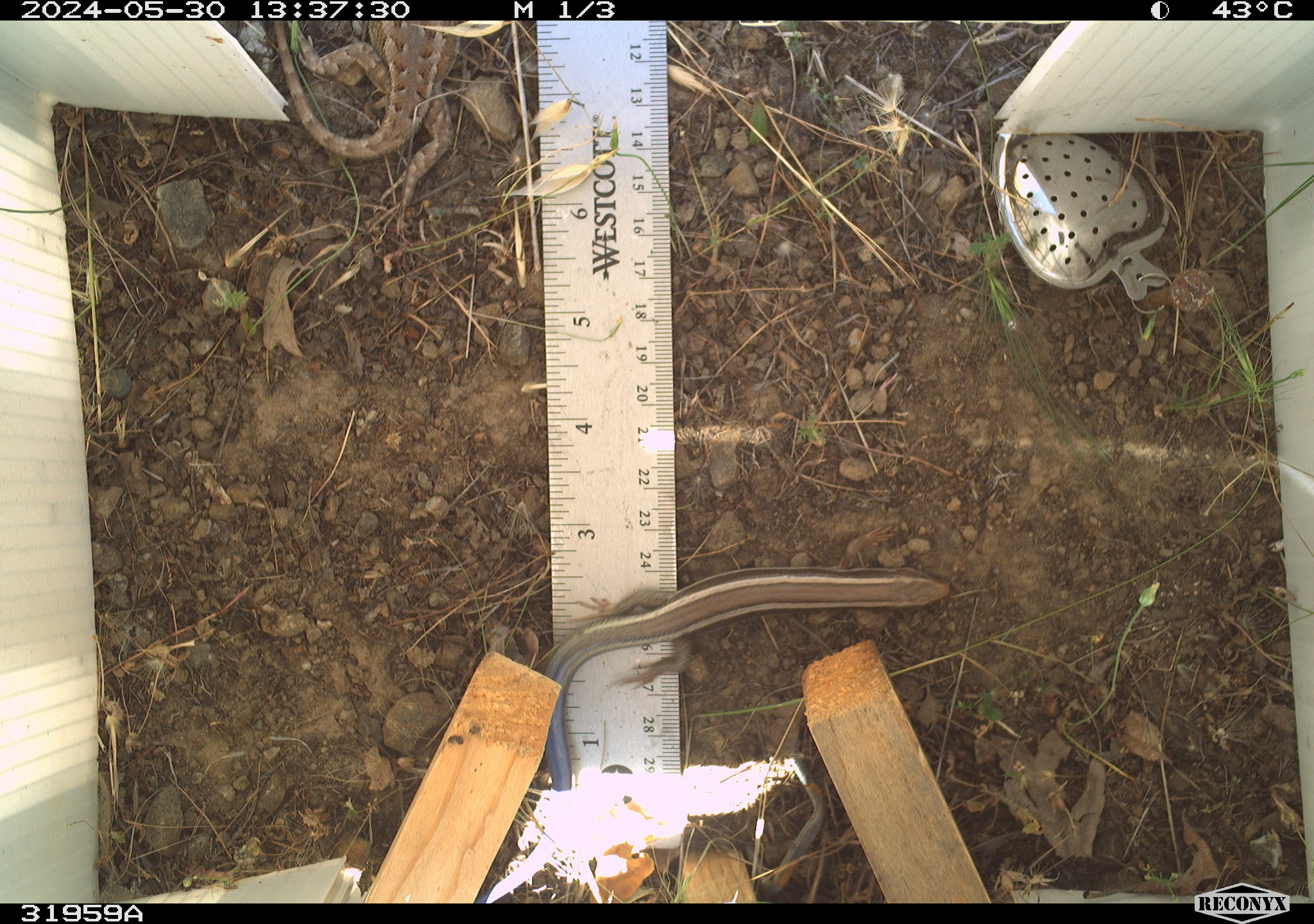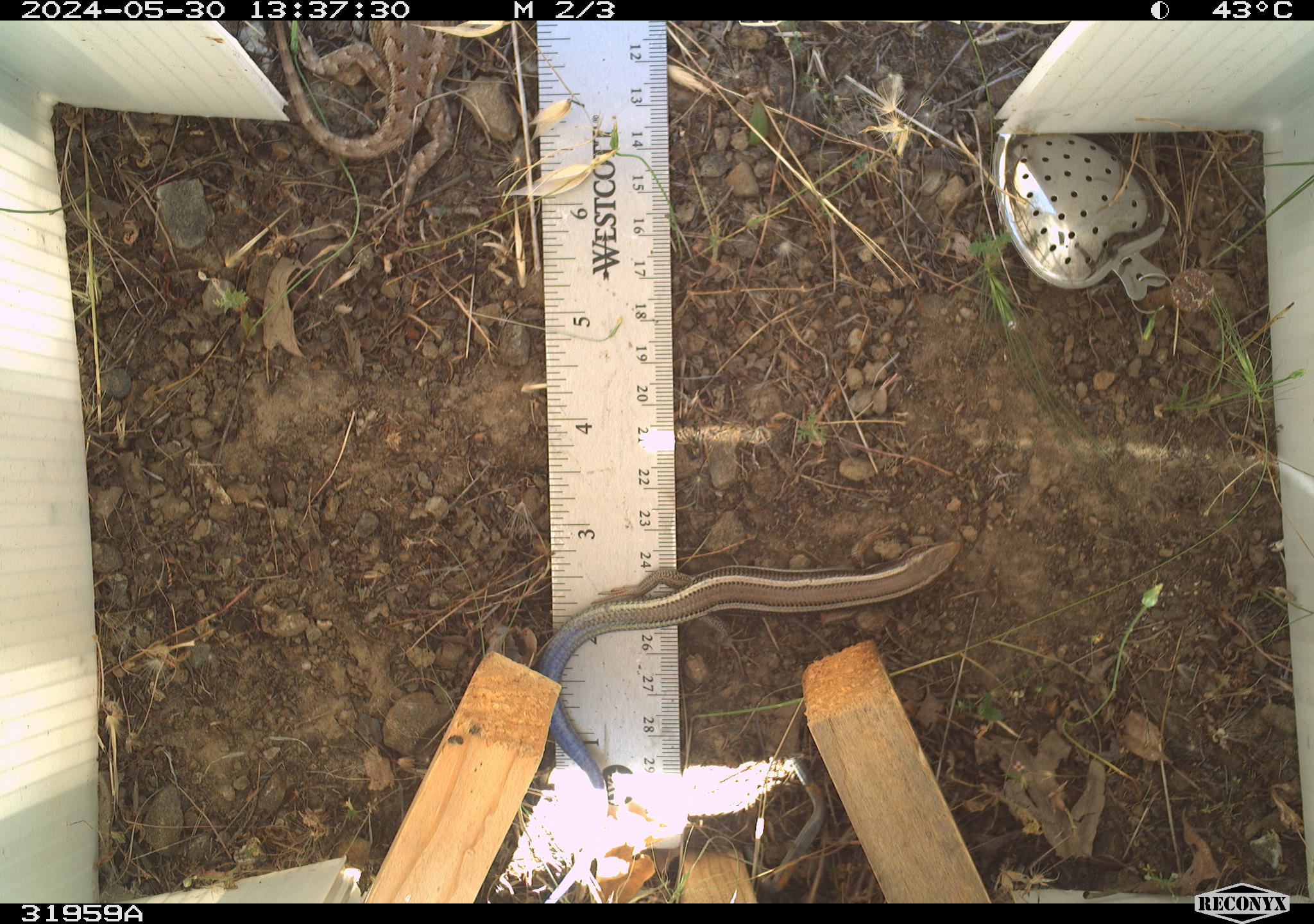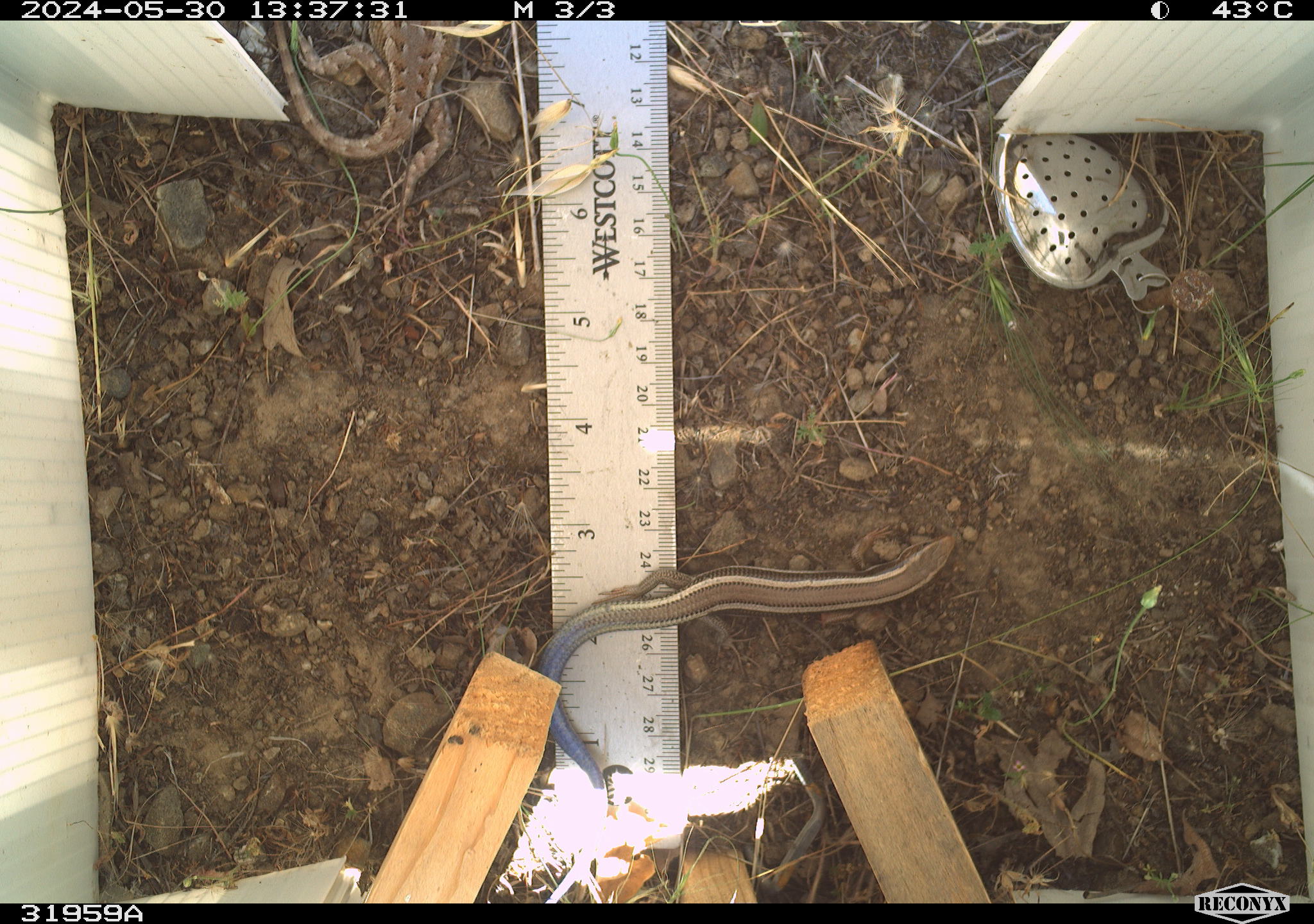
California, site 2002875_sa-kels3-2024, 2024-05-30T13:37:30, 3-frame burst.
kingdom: Animalia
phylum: Chordata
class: Reptilia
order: Squamata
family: Scincidae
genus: Plestiodon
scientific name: Plestiodon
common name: blue-tailed skinks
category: plestiodon species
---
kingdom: Animalia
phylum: Chordata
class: Reptilia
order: Squamata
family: Phrynosomatidae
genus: Sceloporus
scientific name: Sceloporus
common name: spiny lizards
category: sceloporus species